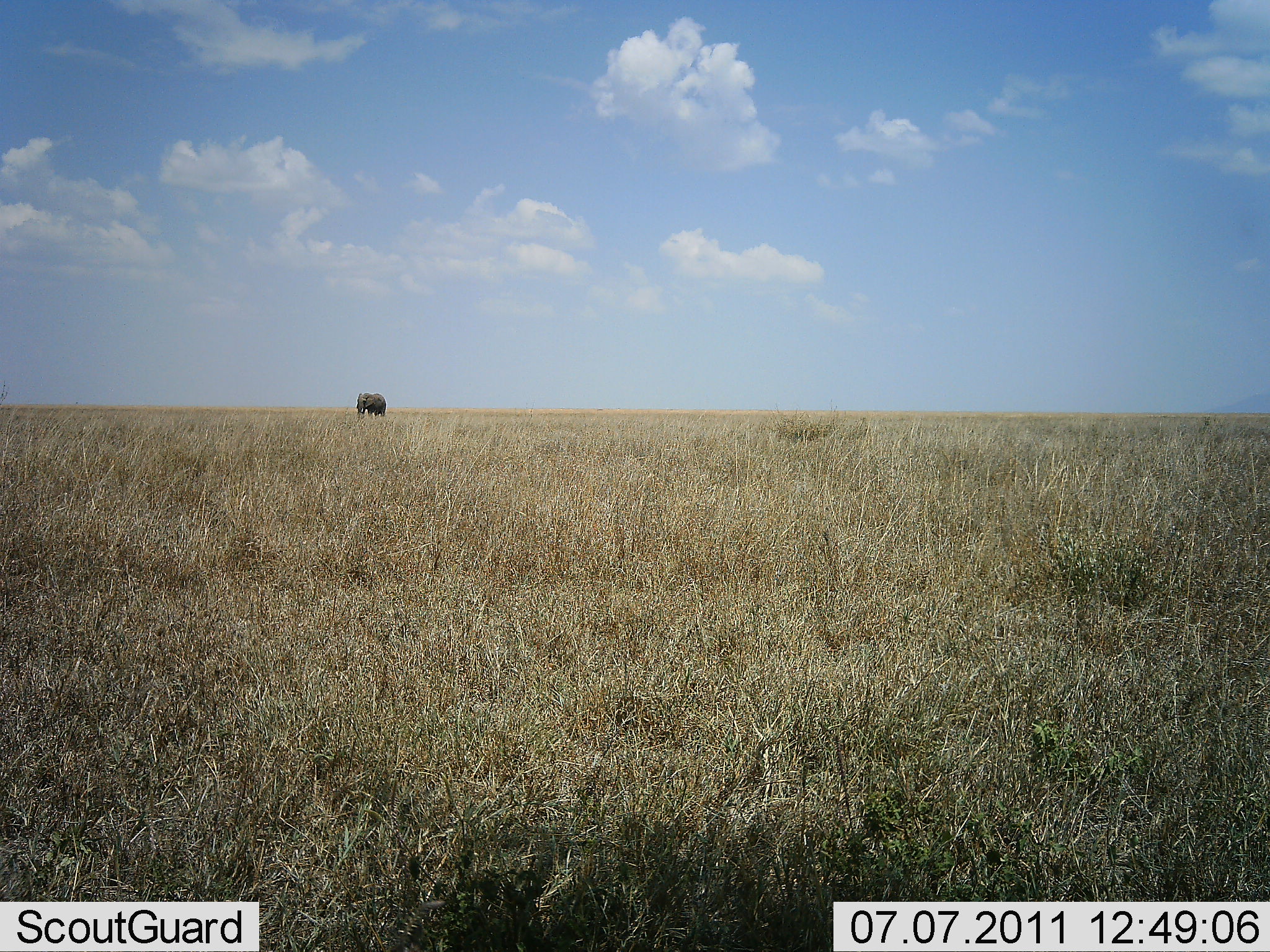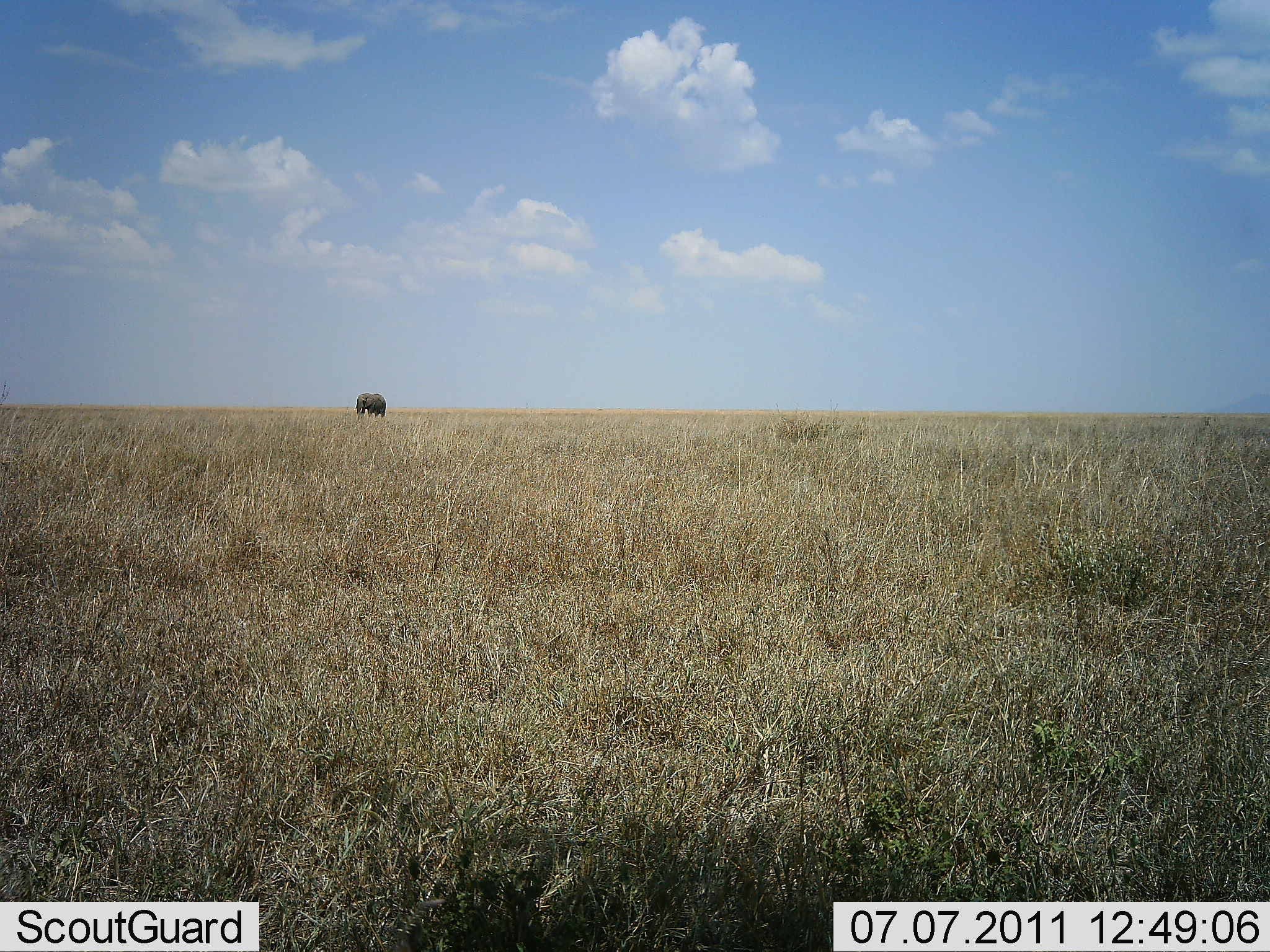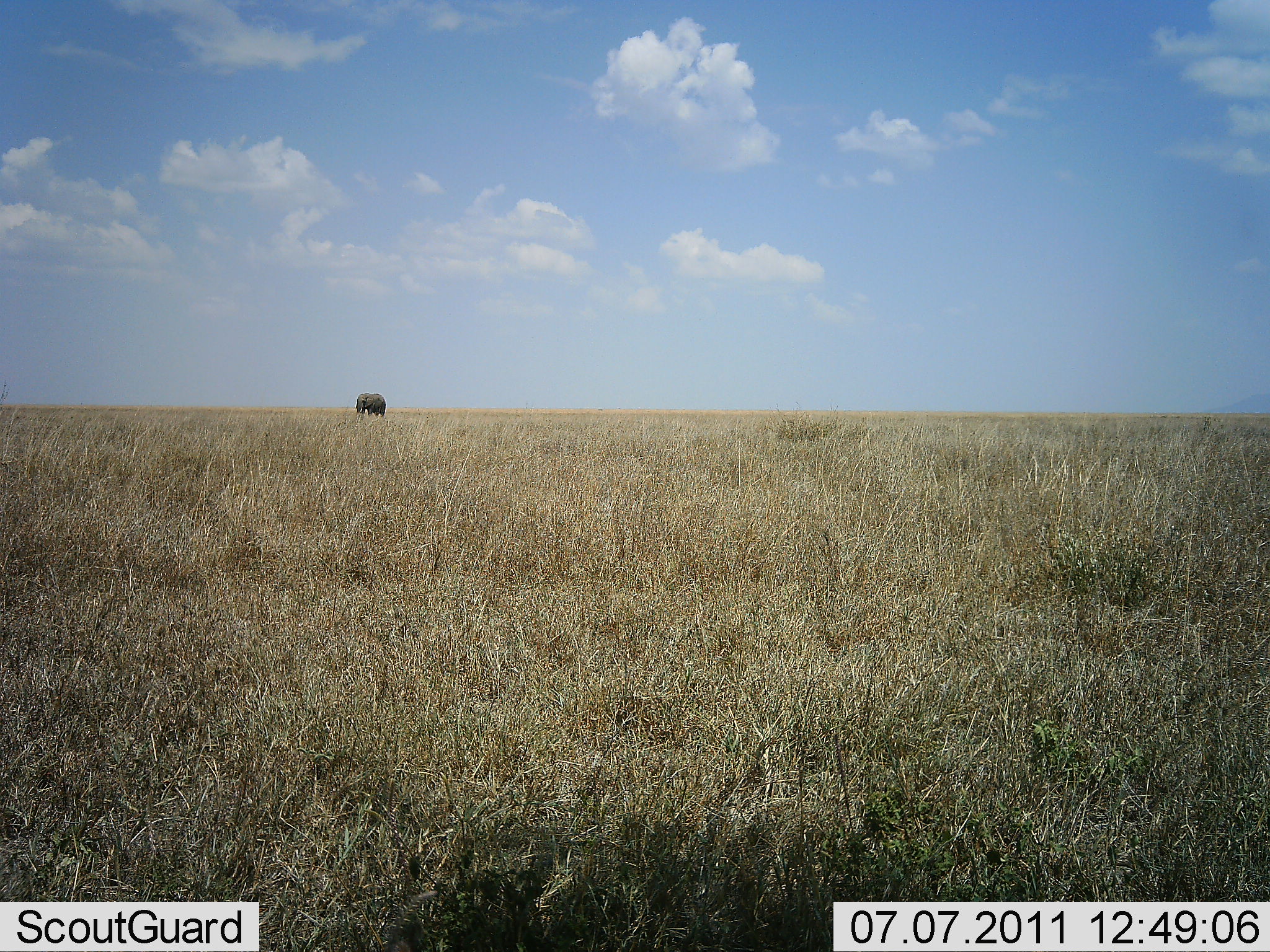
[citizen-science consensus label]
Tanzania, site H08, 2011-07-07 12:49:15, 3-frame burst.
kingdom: Animalia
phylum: Chordata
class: Mammalia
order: Proboscidea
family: Elephantidae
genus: Loxodonta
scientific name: Loxodonta africana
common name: african bush elephant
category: elephant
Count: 1.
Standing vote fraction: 83%.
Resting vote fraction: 0%.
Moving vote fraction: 17%.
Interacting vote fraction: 0%.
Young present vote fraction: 0%.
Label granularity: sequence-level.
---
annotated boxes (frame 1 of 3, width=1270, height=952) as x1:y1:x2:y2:
animal: 355:391:388:417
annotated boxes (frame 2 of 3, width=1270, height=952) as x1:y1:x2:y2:
animal: 355:392:386:418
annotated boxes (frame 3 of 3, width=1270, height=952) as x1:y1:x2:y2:
animal: 353:392:386:418